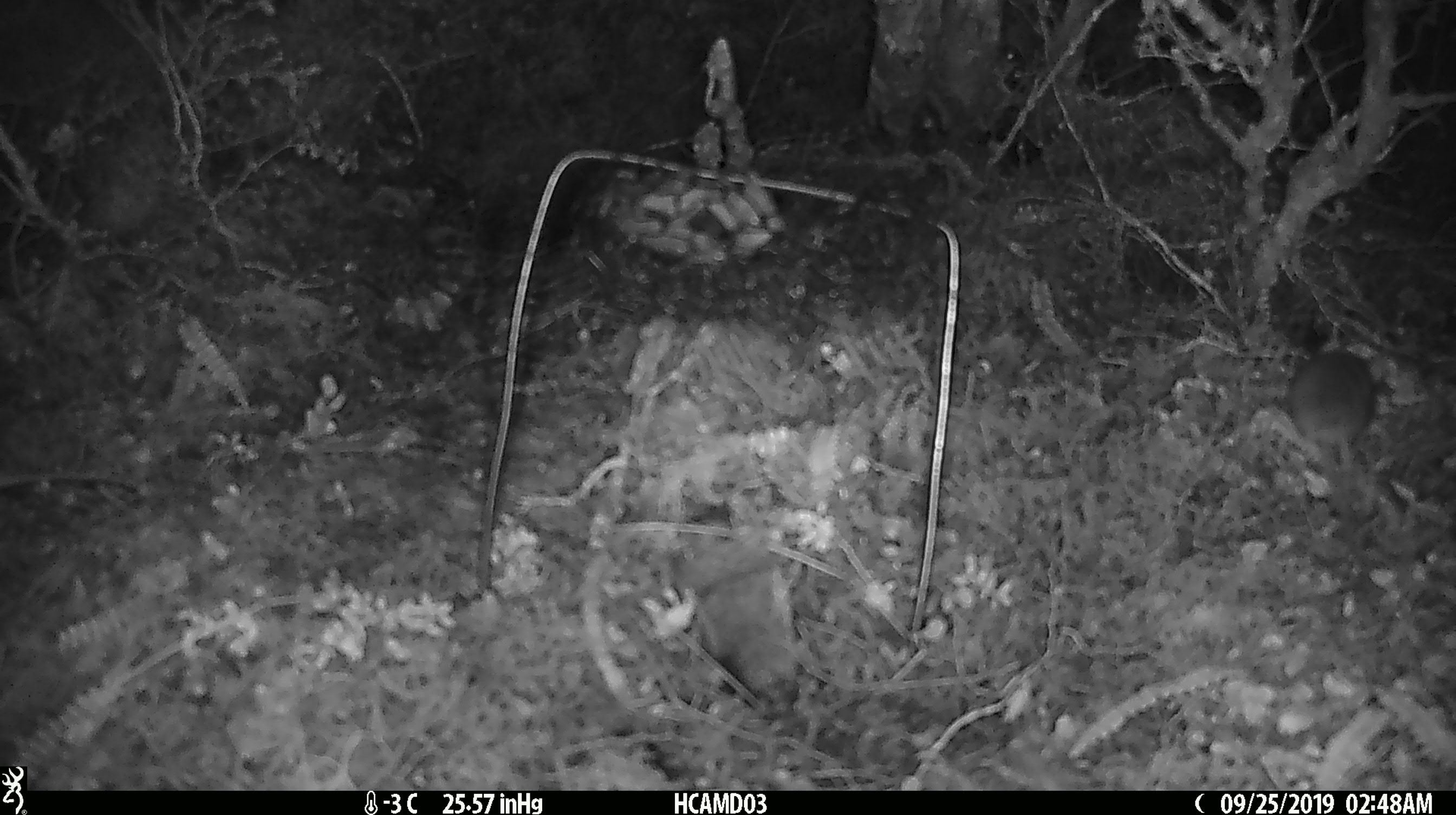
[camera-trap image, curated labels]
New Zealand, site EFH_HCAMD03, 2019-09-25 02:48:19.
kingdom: Animalia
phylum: Chordata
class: Mammalia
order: Rodentia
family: Muridae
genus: Mus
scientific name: Mus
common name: mouse